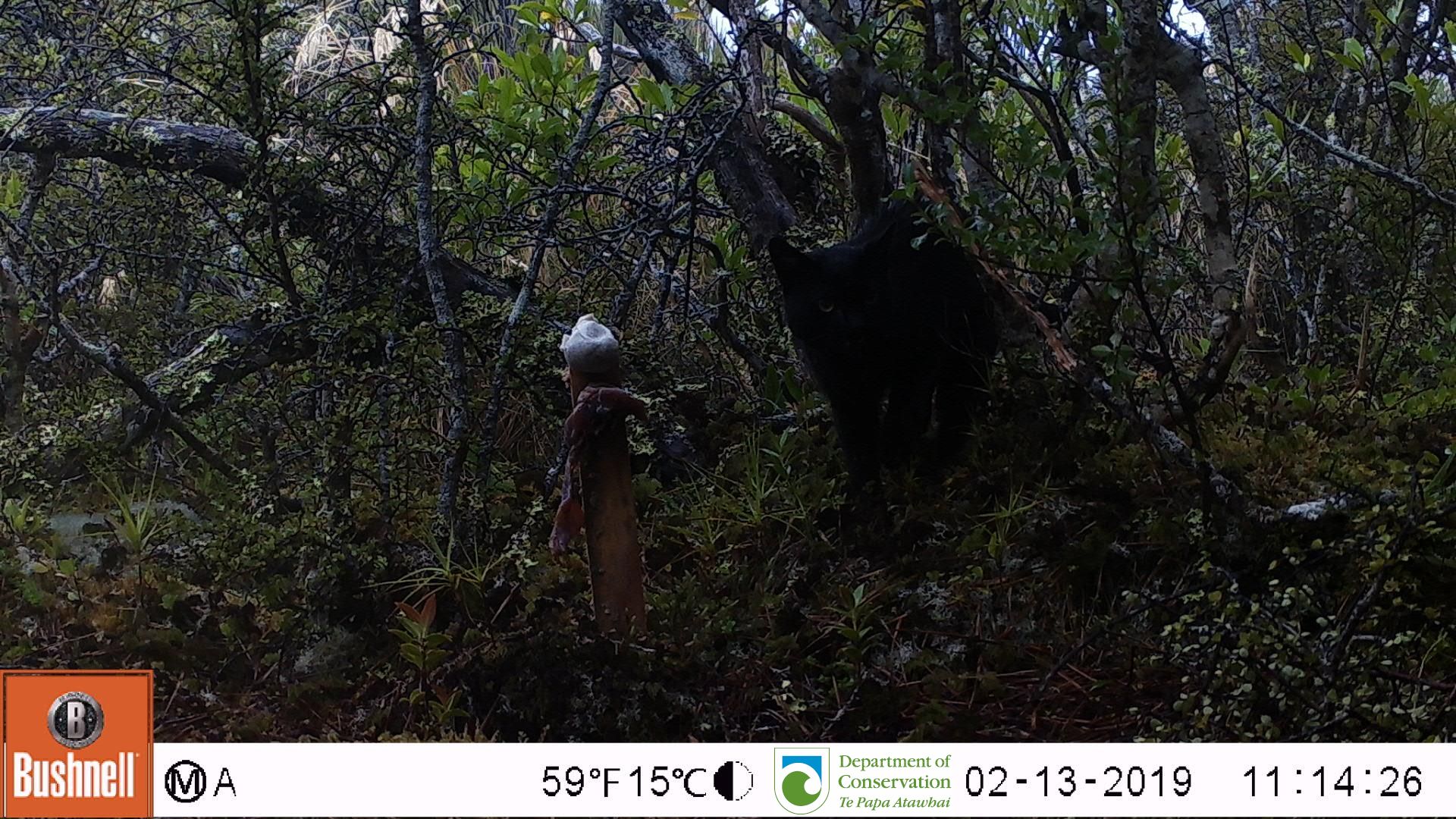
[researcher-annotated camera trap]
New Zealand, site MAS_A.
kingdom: Animalia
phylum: Chordata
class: Mammalia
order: Carnivora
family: Felidae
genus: Felis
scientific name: Felis catus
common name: domestic cat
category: cat